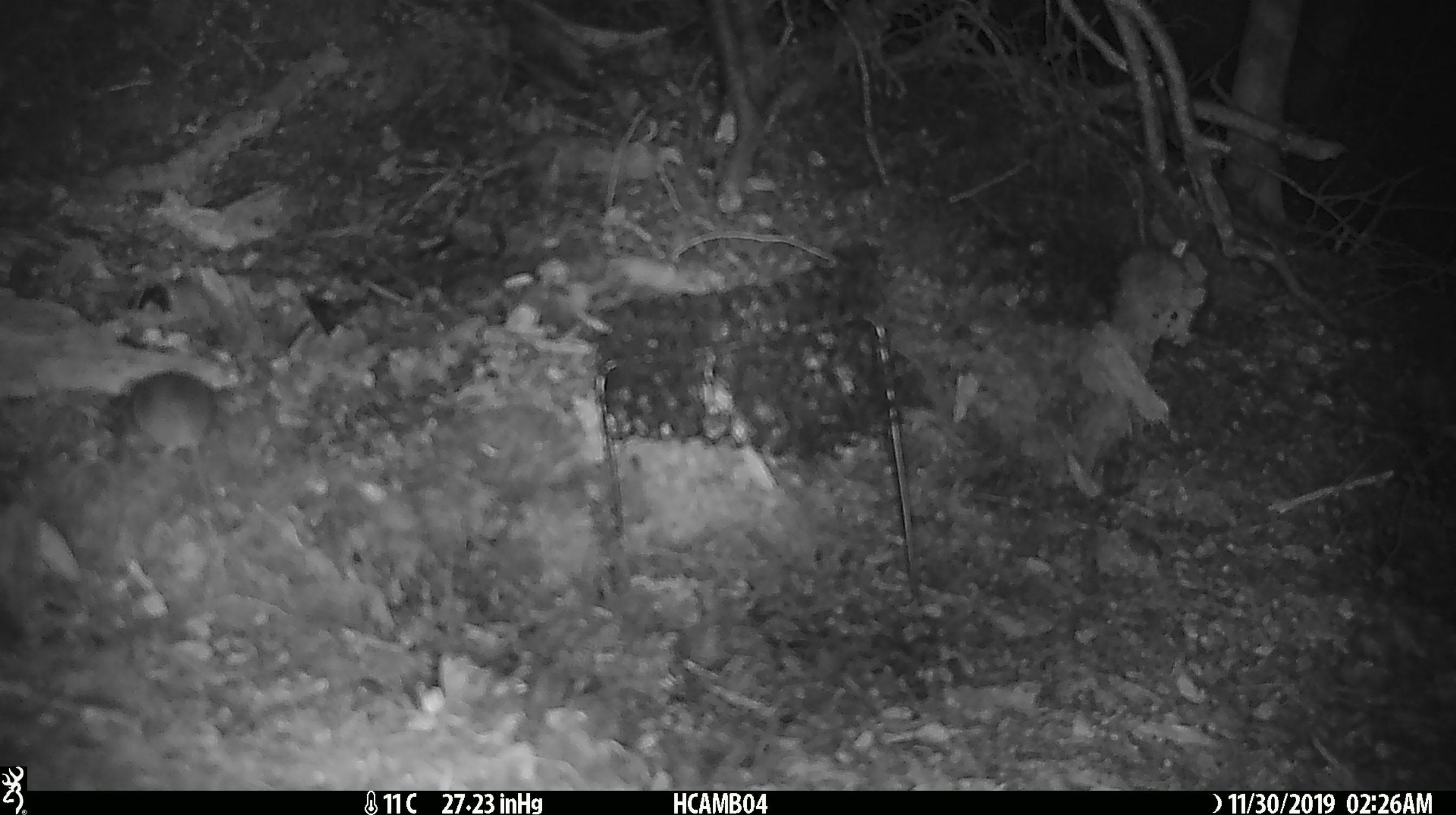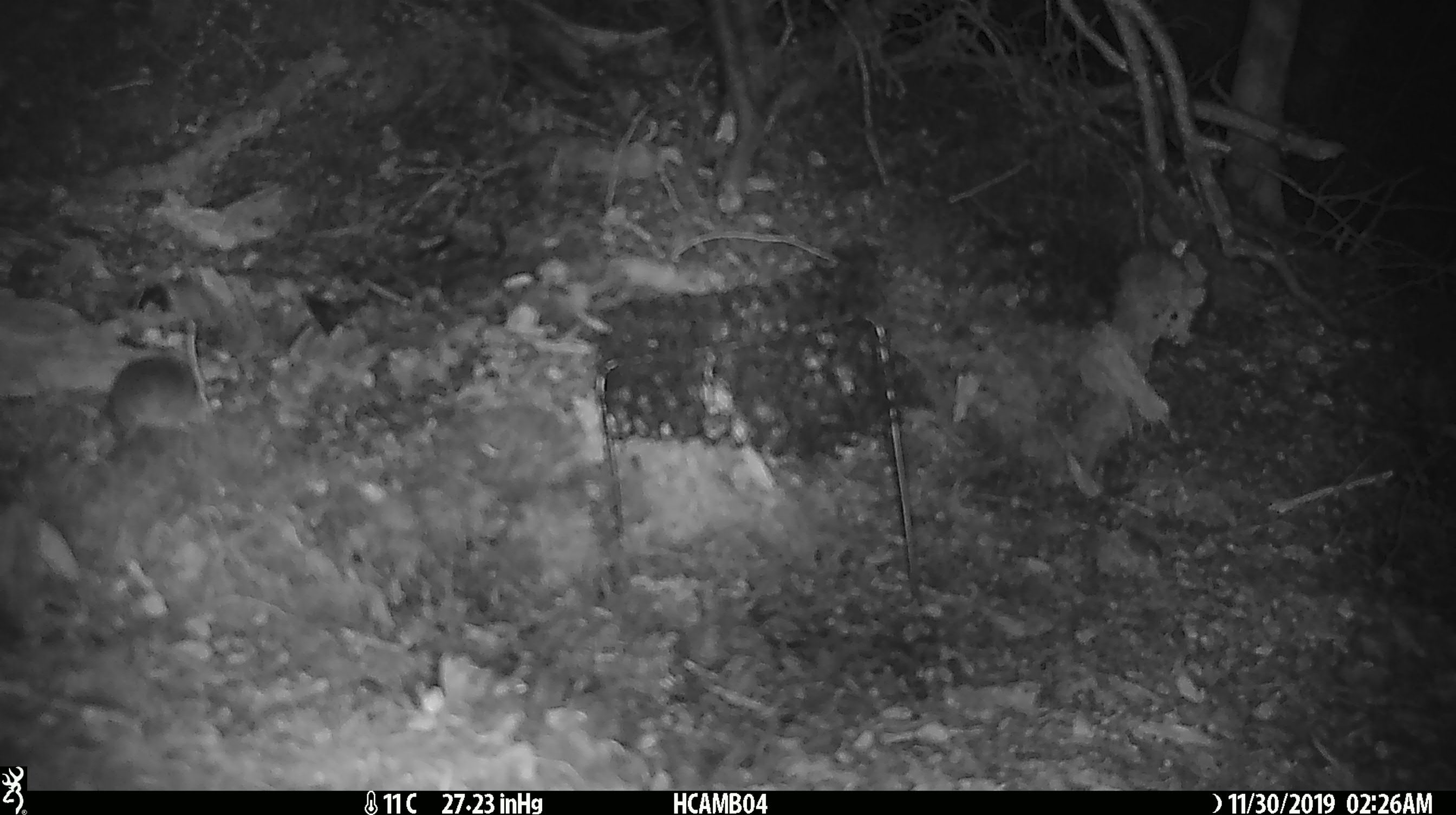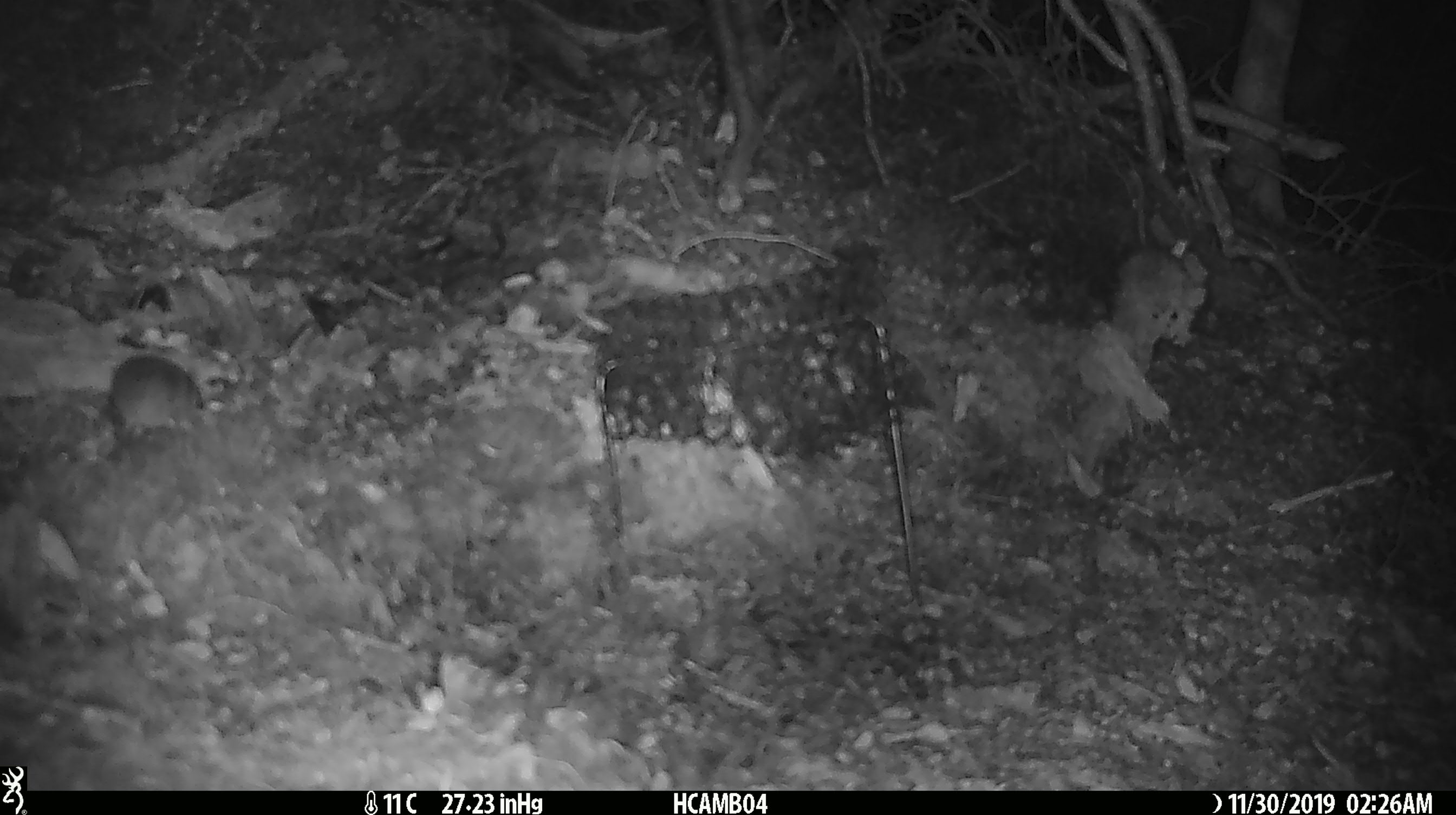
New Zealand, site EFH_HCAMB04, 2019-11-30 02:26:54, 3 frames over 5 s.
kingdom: Animalia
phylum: Chordata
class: Mammalia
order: Rodentia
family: Muridae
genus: Mus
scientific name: Mus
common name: mouse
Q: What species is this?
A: Mouse (Mus).